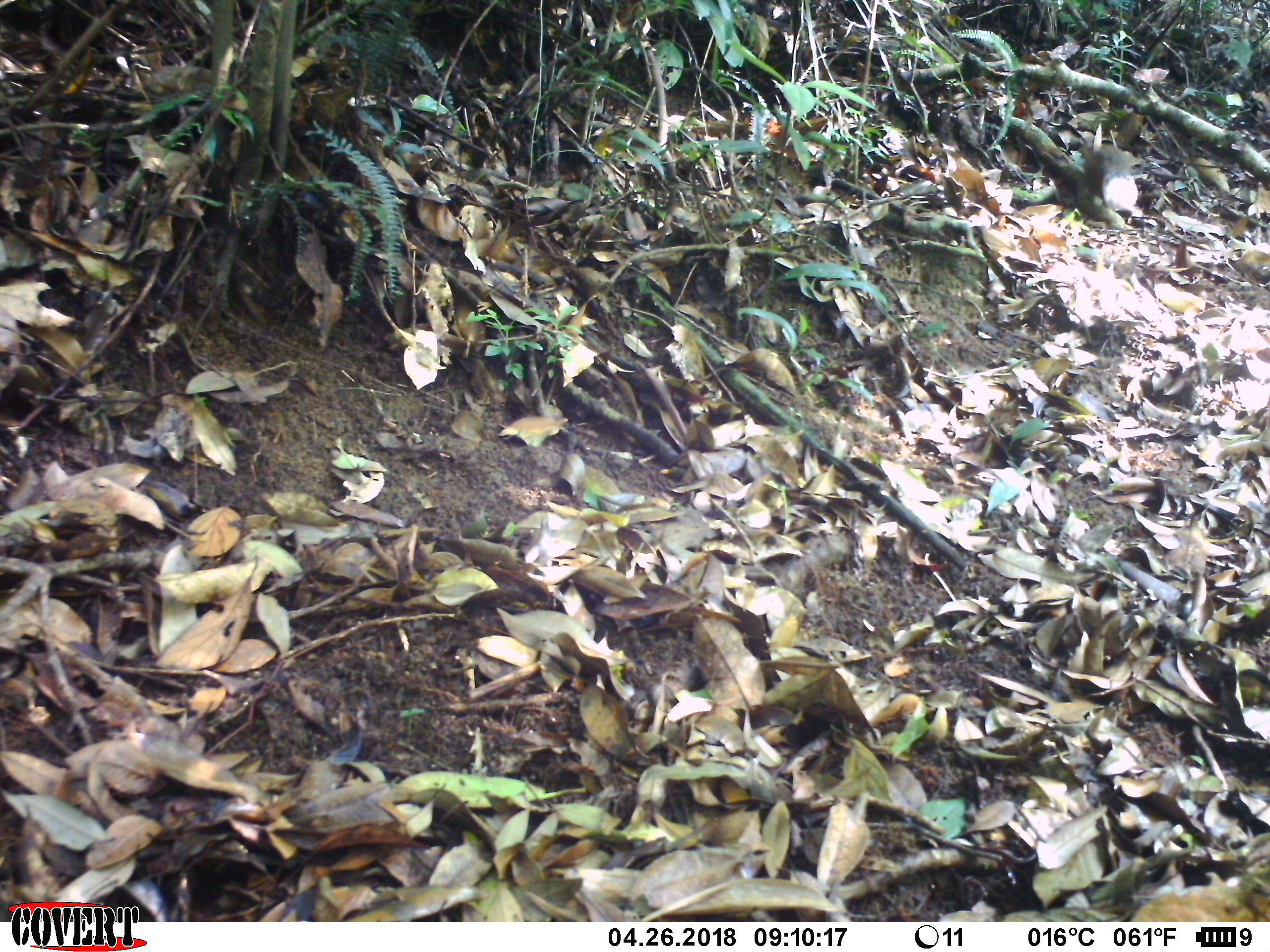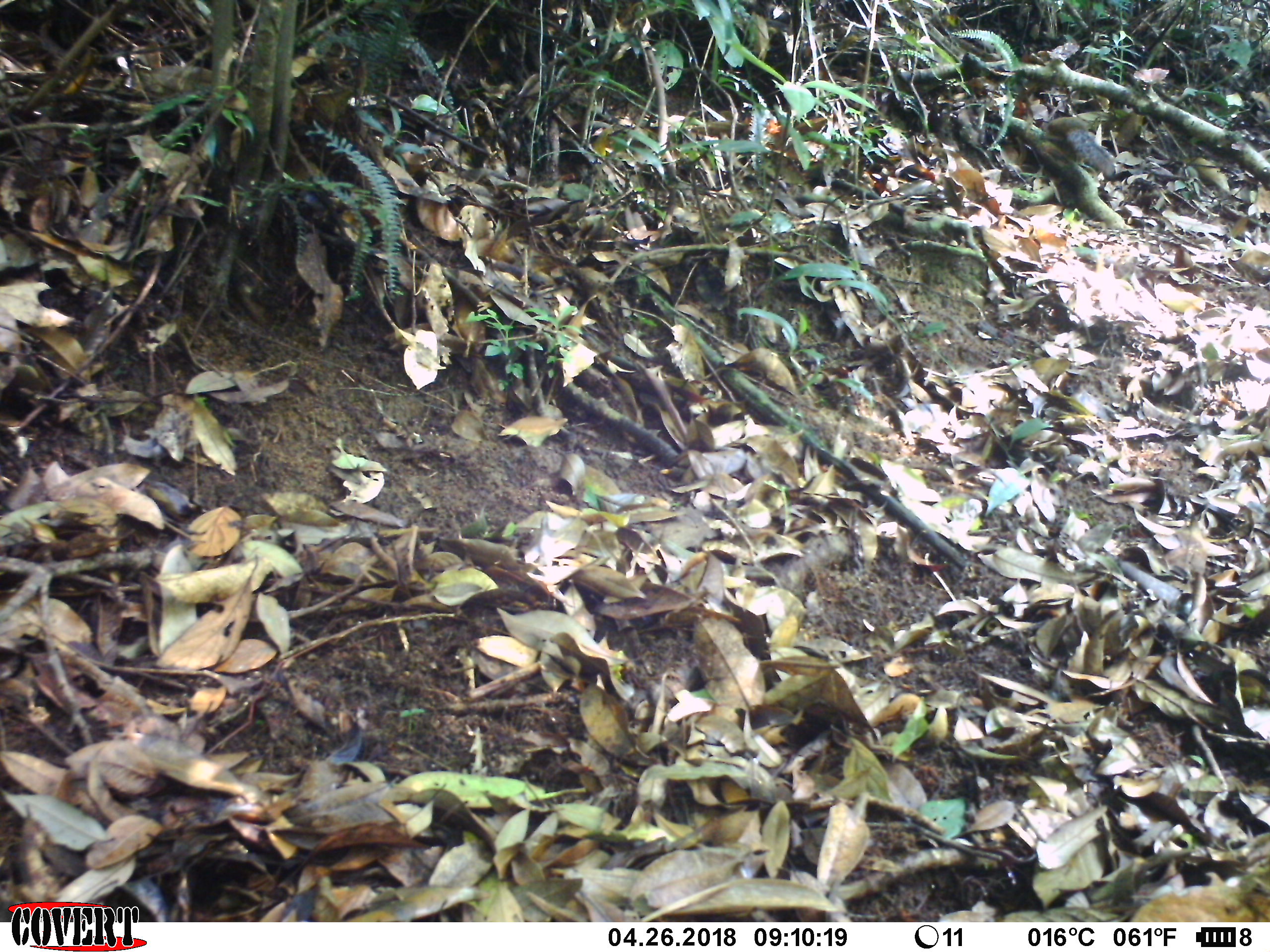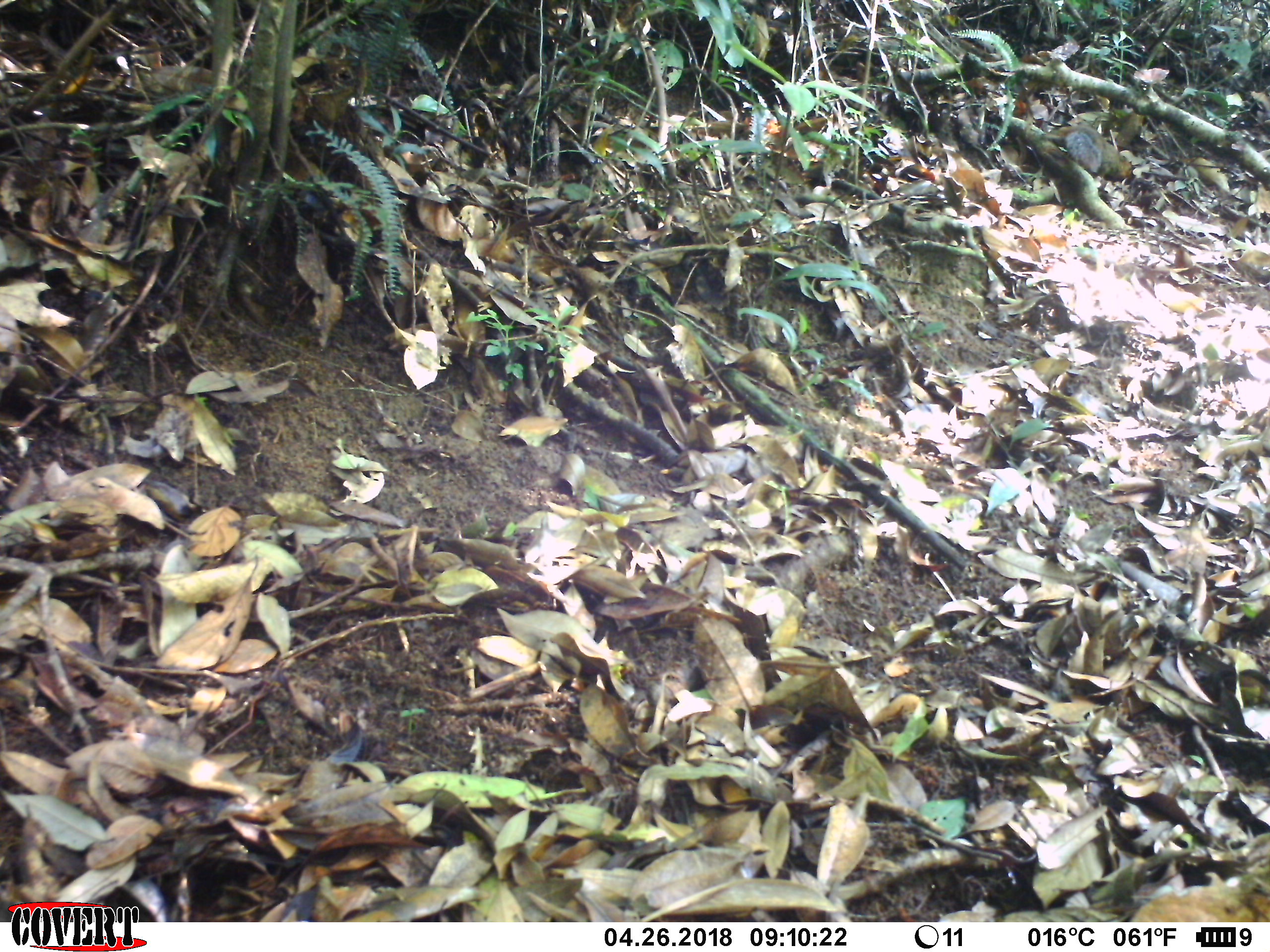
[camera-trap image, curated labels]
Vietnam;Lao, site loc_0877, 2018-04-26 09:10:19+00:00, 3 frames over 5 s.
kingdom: Animalia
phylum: Chordata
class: Mammalia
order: Rodentia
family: Sciuridae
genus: Dremomys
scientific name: Dremomys rufigenis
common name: red-cheeked squirrel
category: red cheeked squirrel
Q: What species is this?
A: Red cheeked squirrel (red-cheeked squirrel) (Dremomys rufigenis).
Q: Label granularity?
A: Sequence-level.